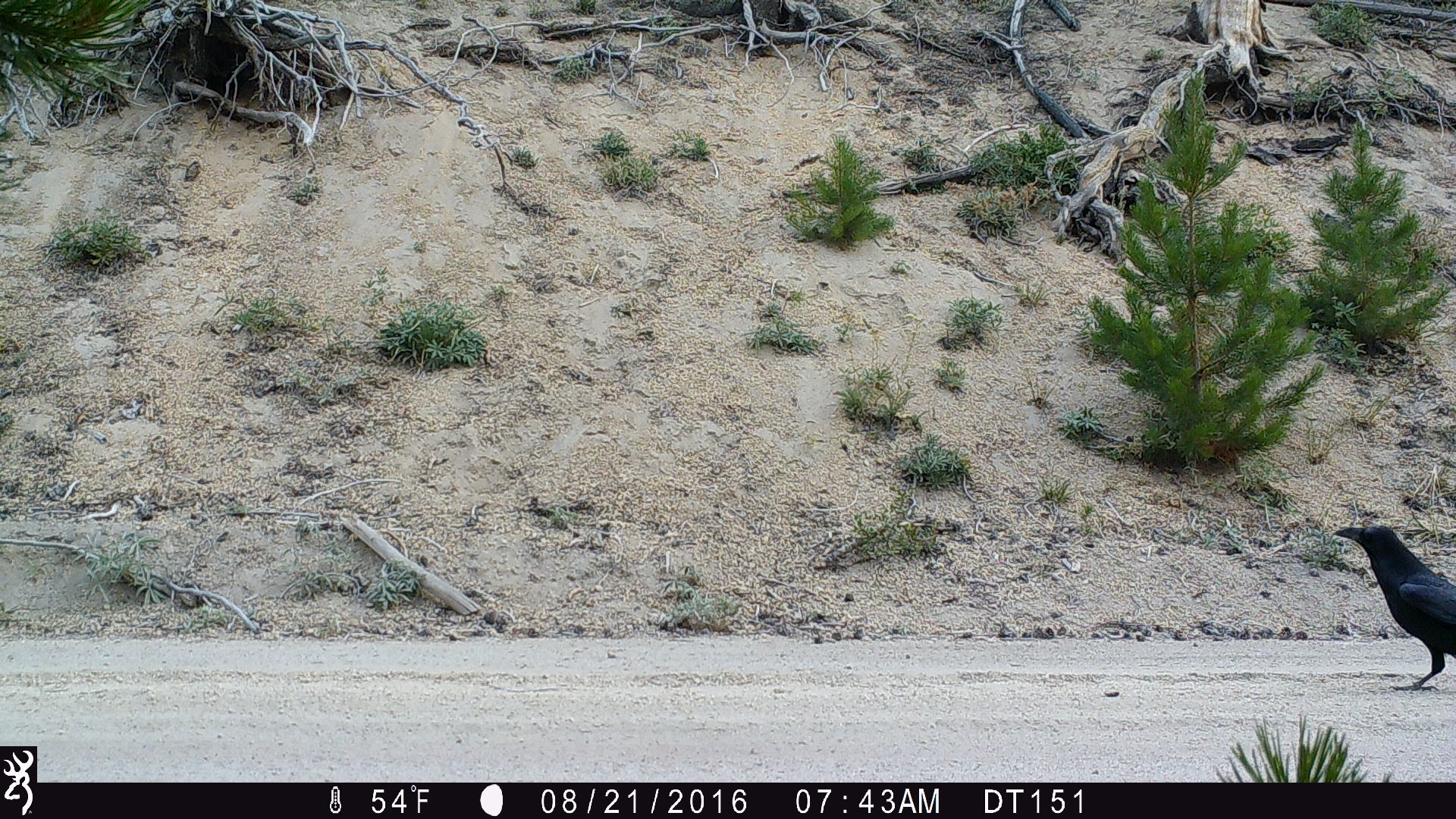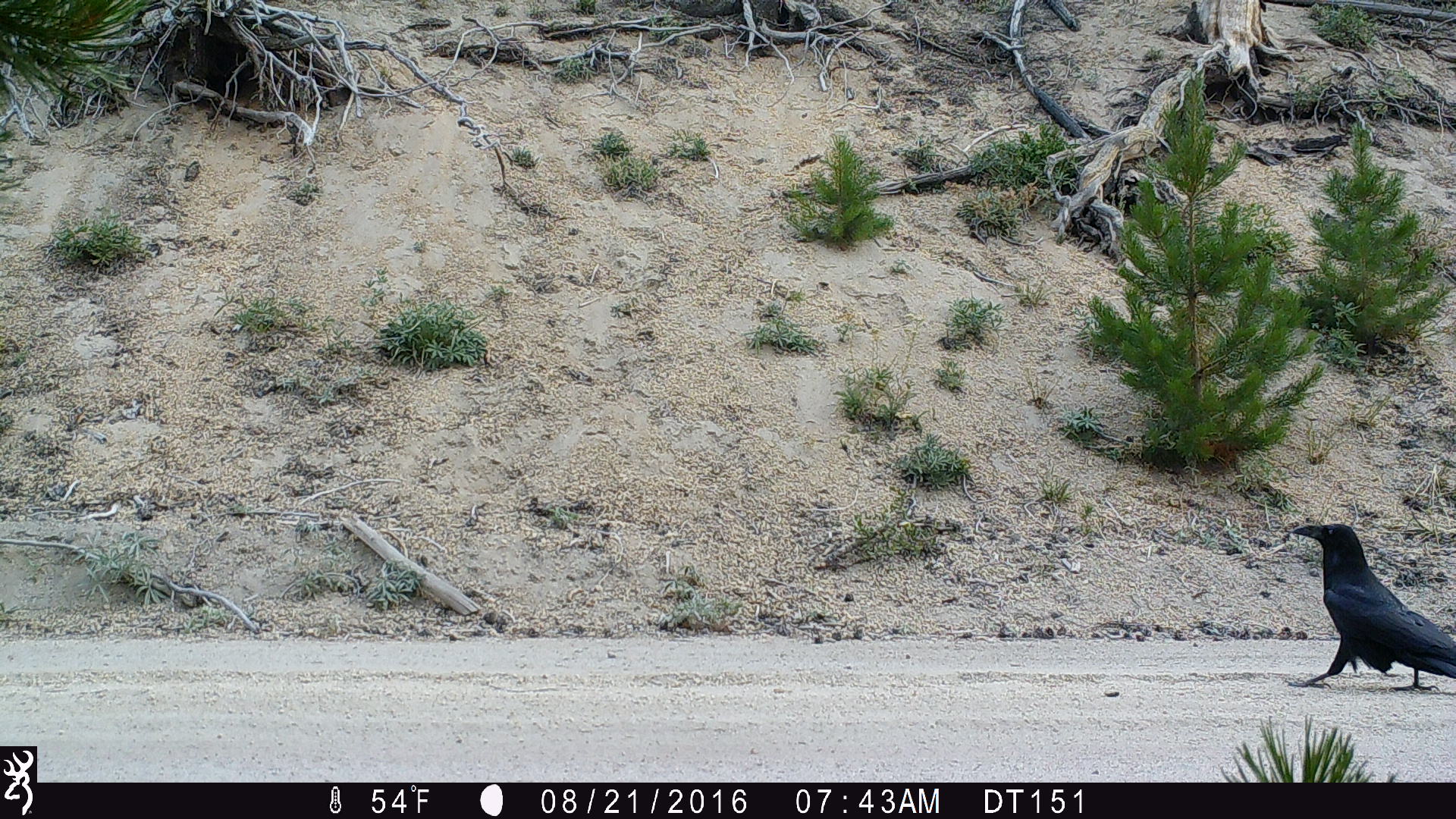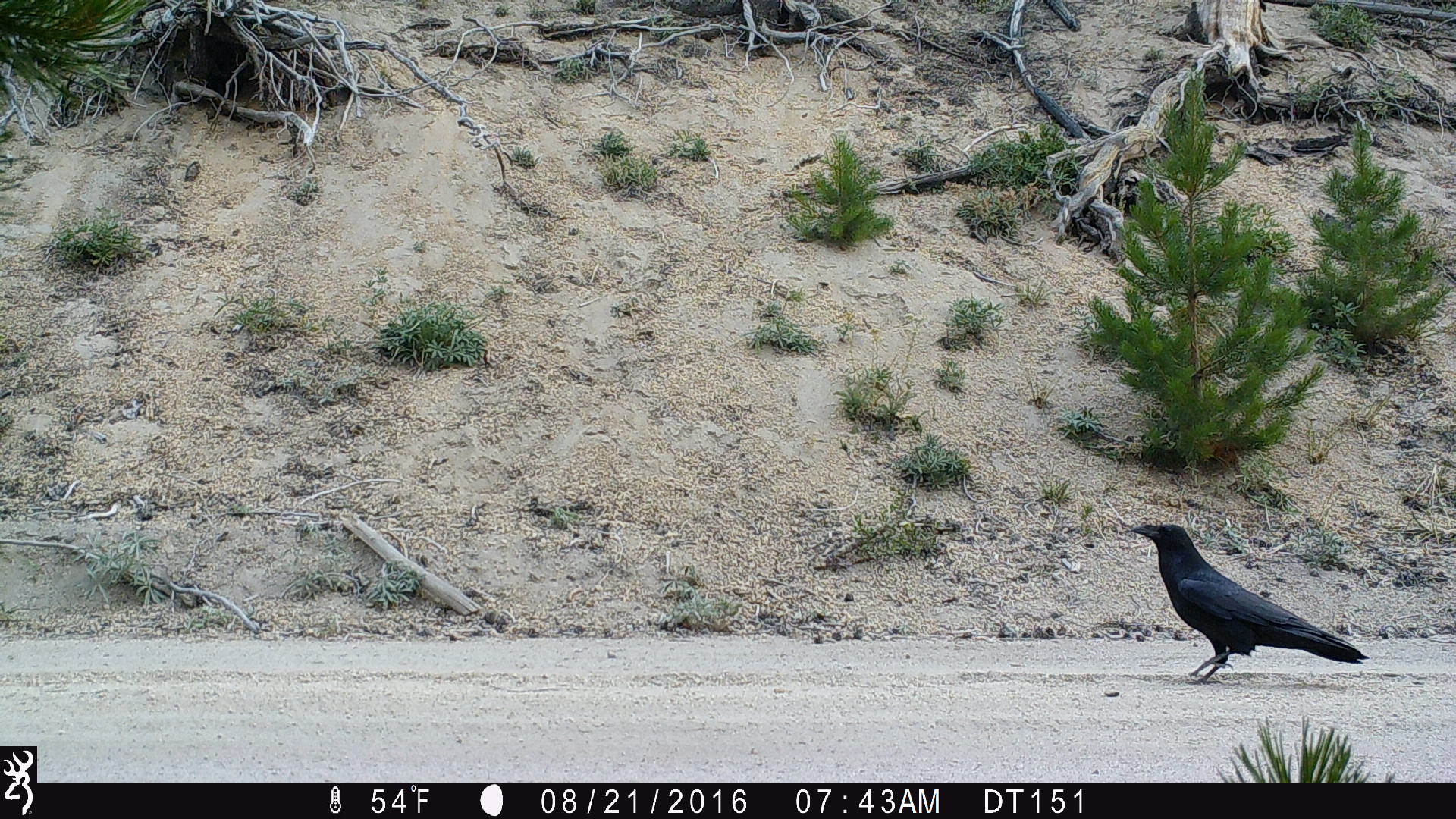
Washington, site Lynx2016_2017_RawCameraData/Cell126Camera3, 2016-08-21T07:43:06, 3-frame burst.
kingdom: Animalia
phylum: Chordata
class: Aves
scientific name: Aves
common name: birds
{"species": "Aves (birds)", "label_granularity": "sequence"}